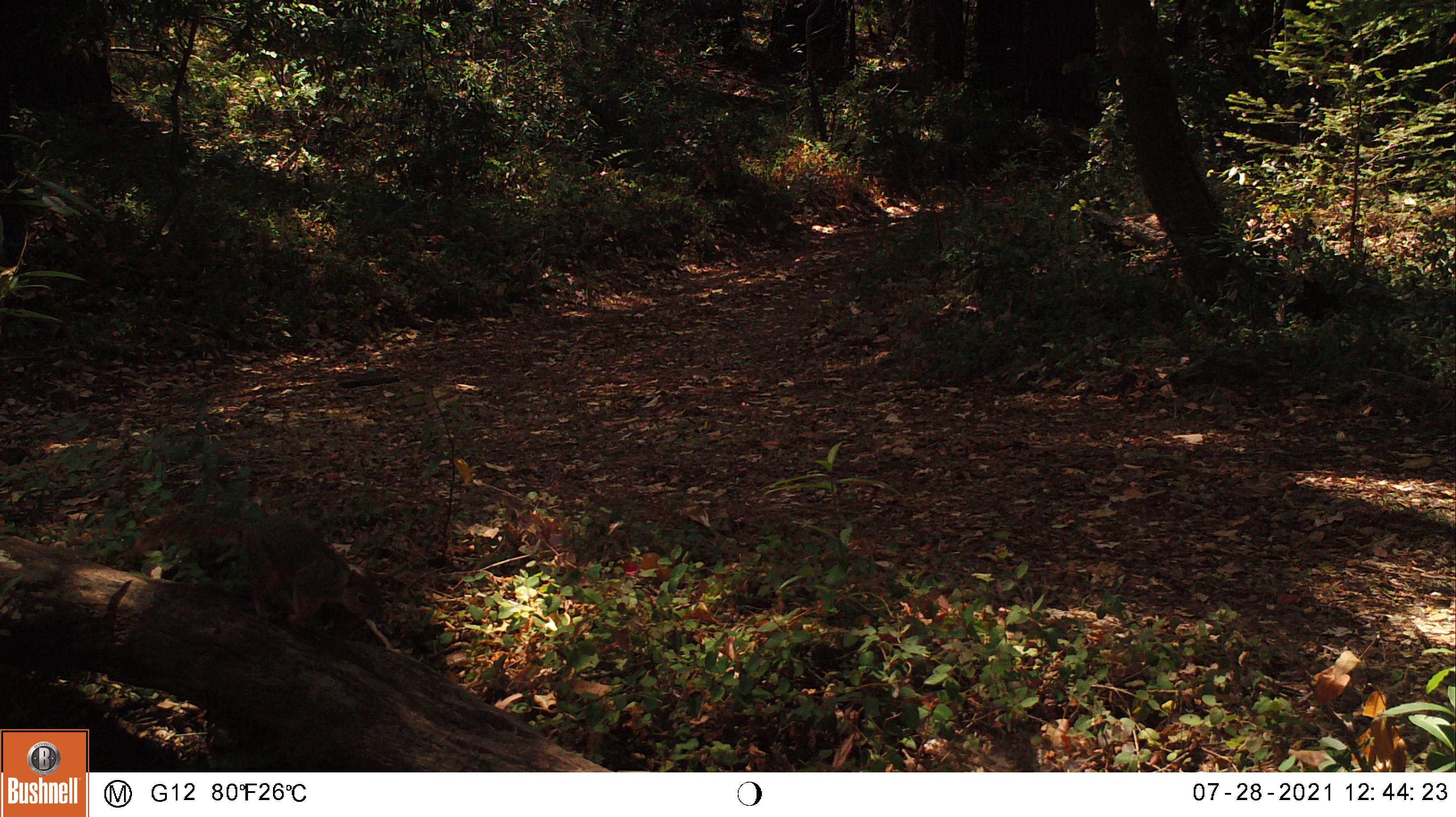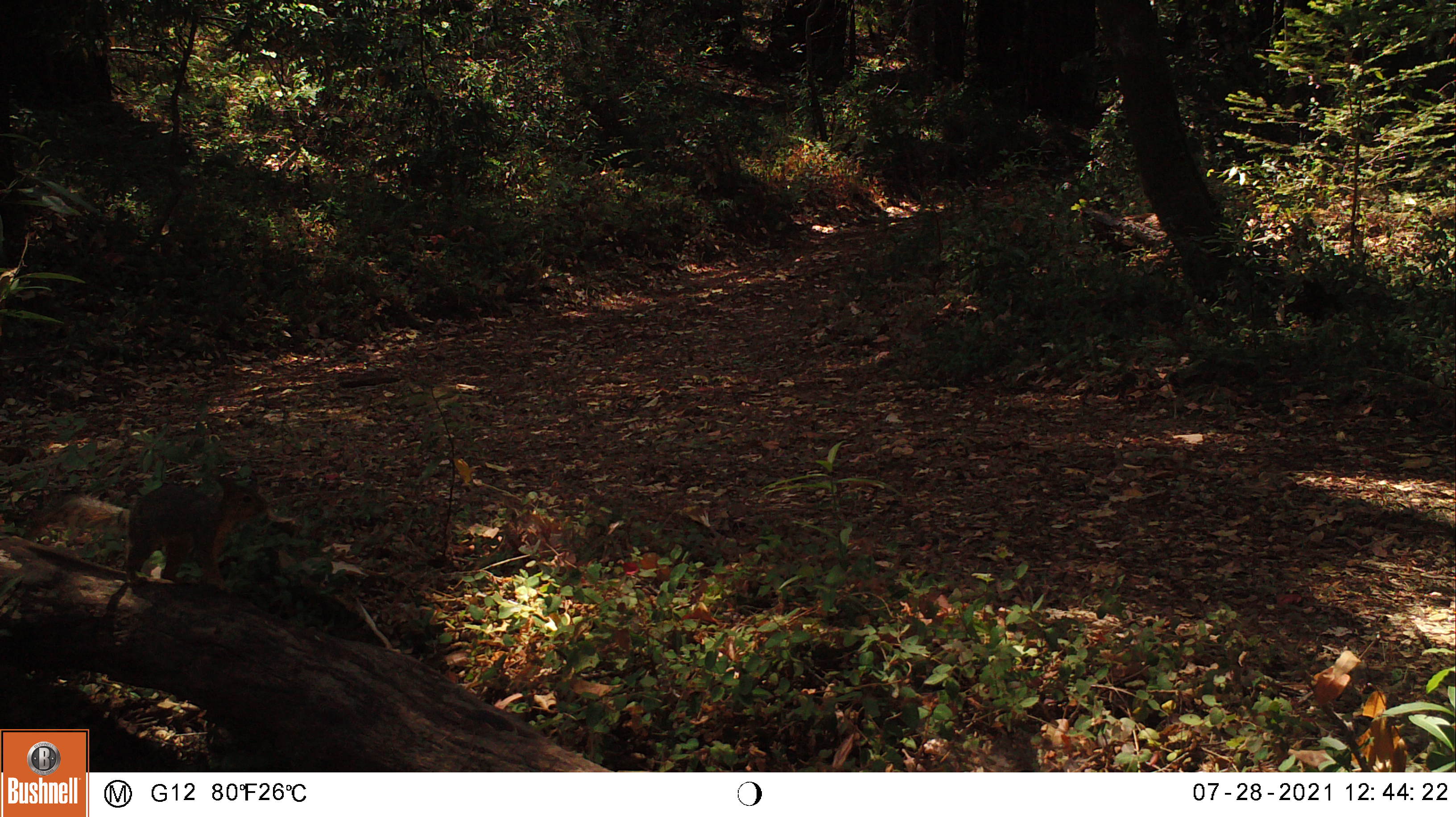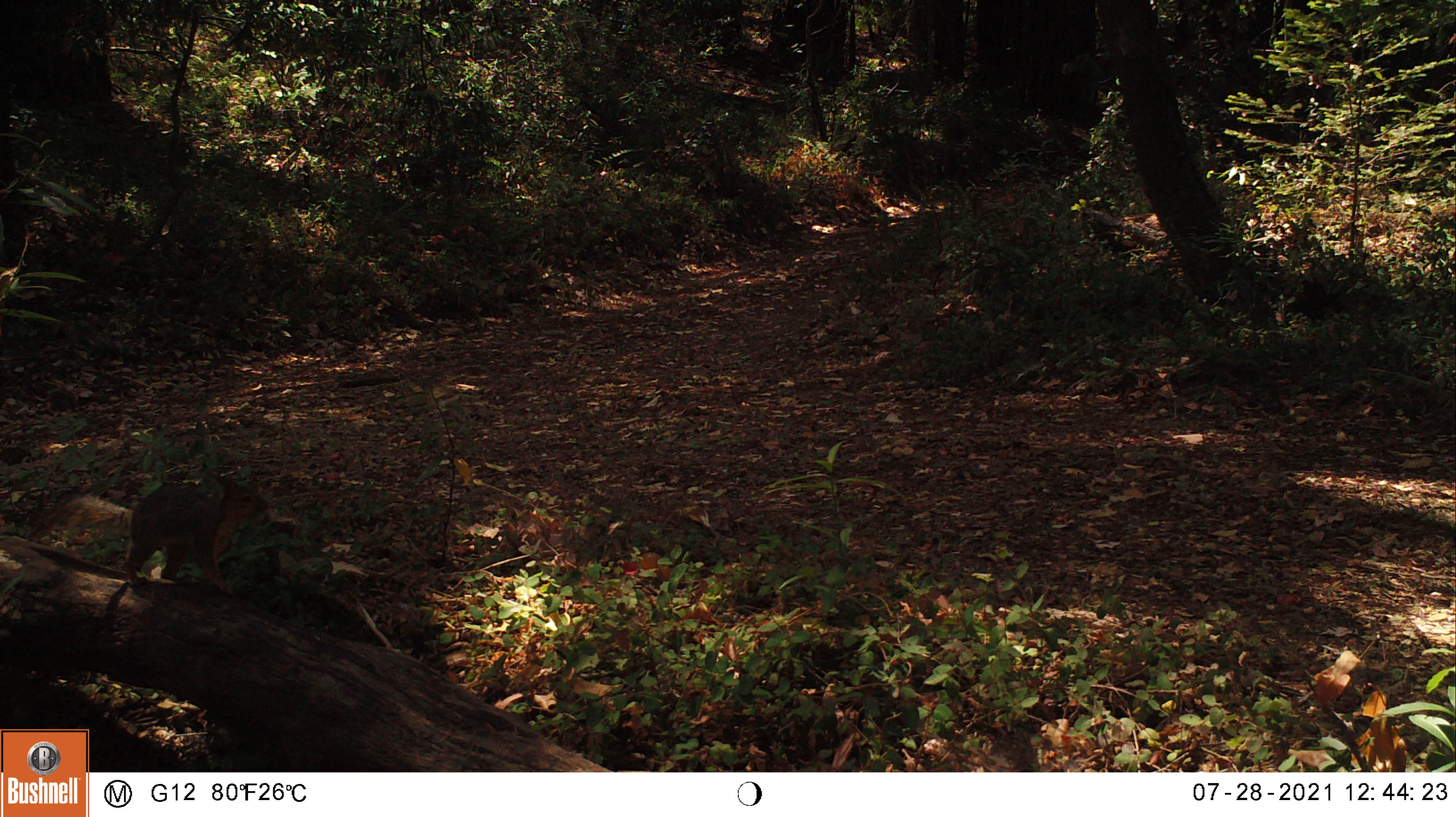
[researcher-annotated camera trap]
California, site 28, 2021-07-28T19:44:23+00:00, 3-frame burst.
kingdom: Animalia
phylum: Chordata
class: Mammalia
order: Rodentia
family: Sciuridae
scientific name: Sciuridae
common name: squirrel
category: unknown squirrel